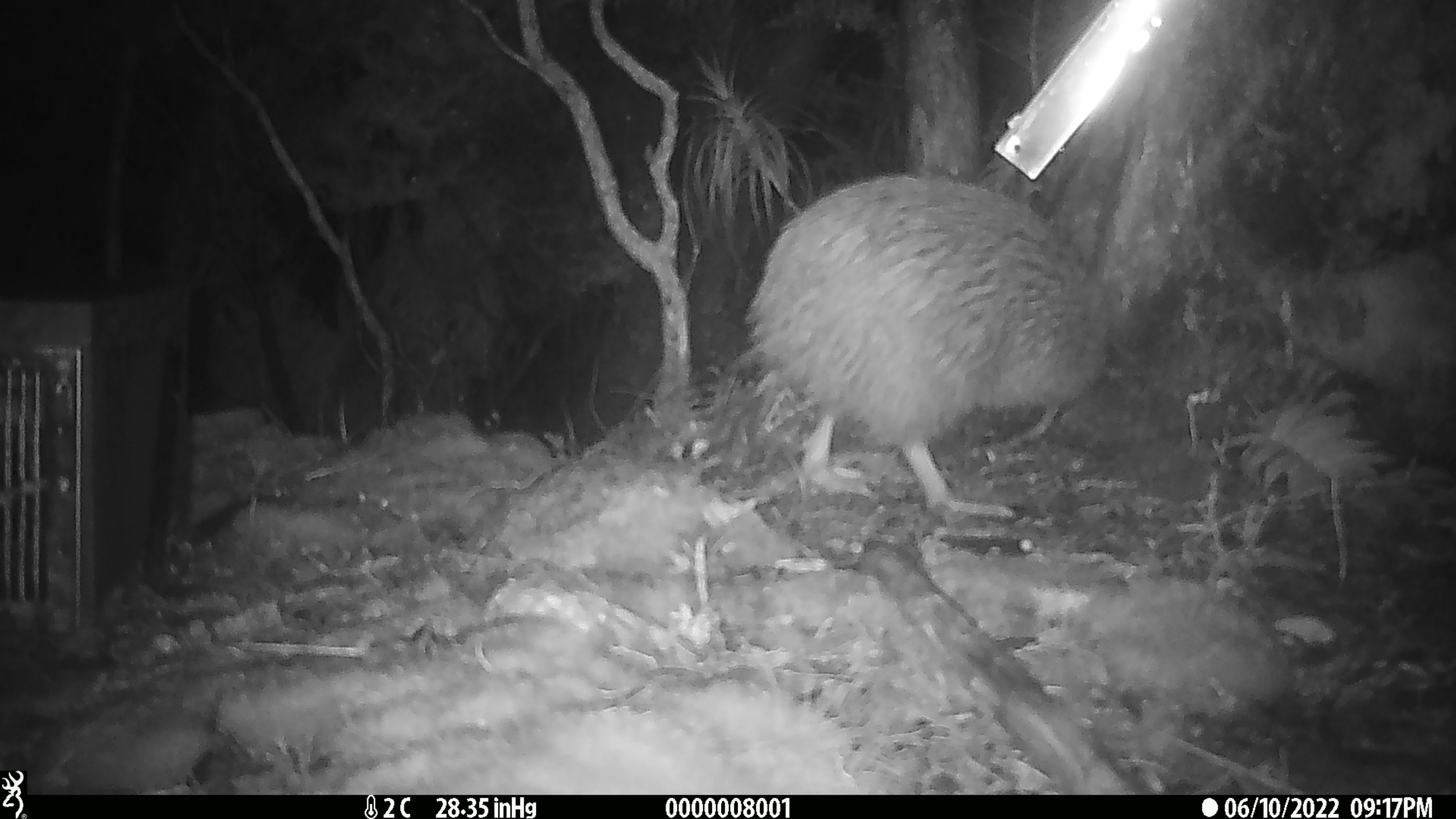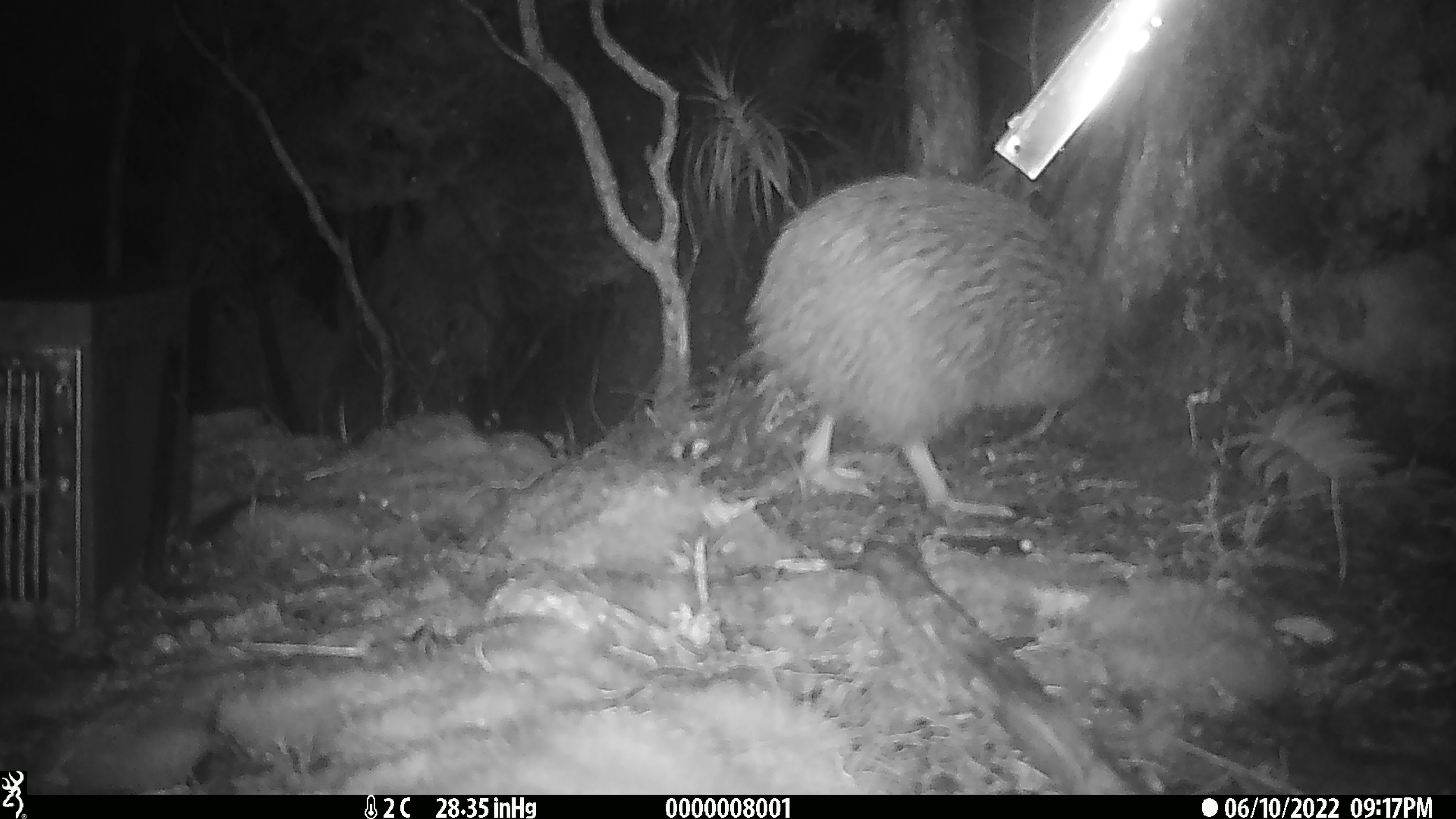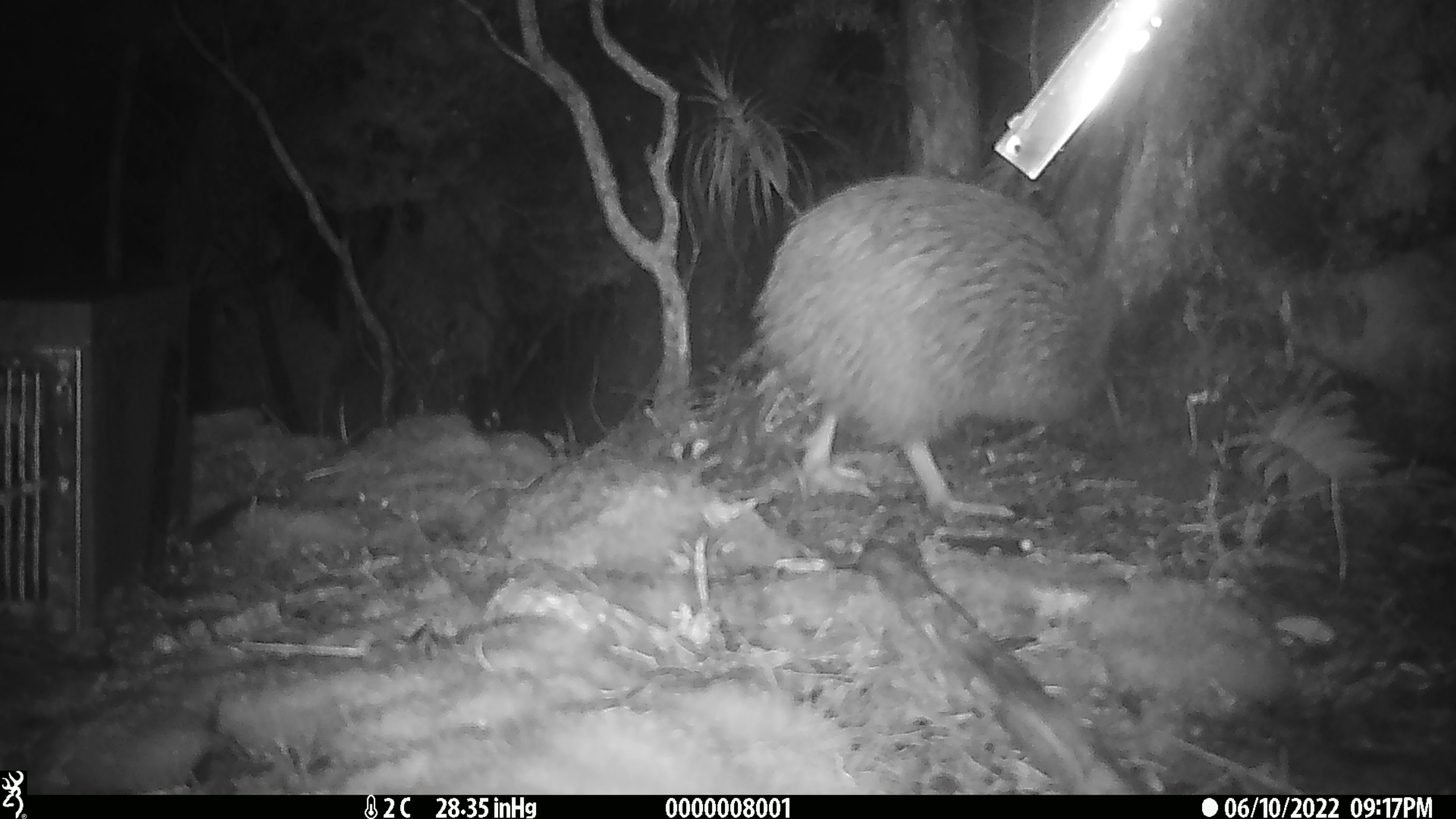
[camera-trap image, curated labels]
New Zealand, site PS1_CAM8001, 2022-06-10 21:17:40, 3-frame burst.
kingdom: Animalia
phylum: Chordata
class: Aves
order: Apterygiformes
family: Apterygidae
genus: Apteryx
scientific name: Apteryx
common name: kiwi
Kiwi (Apteryx).